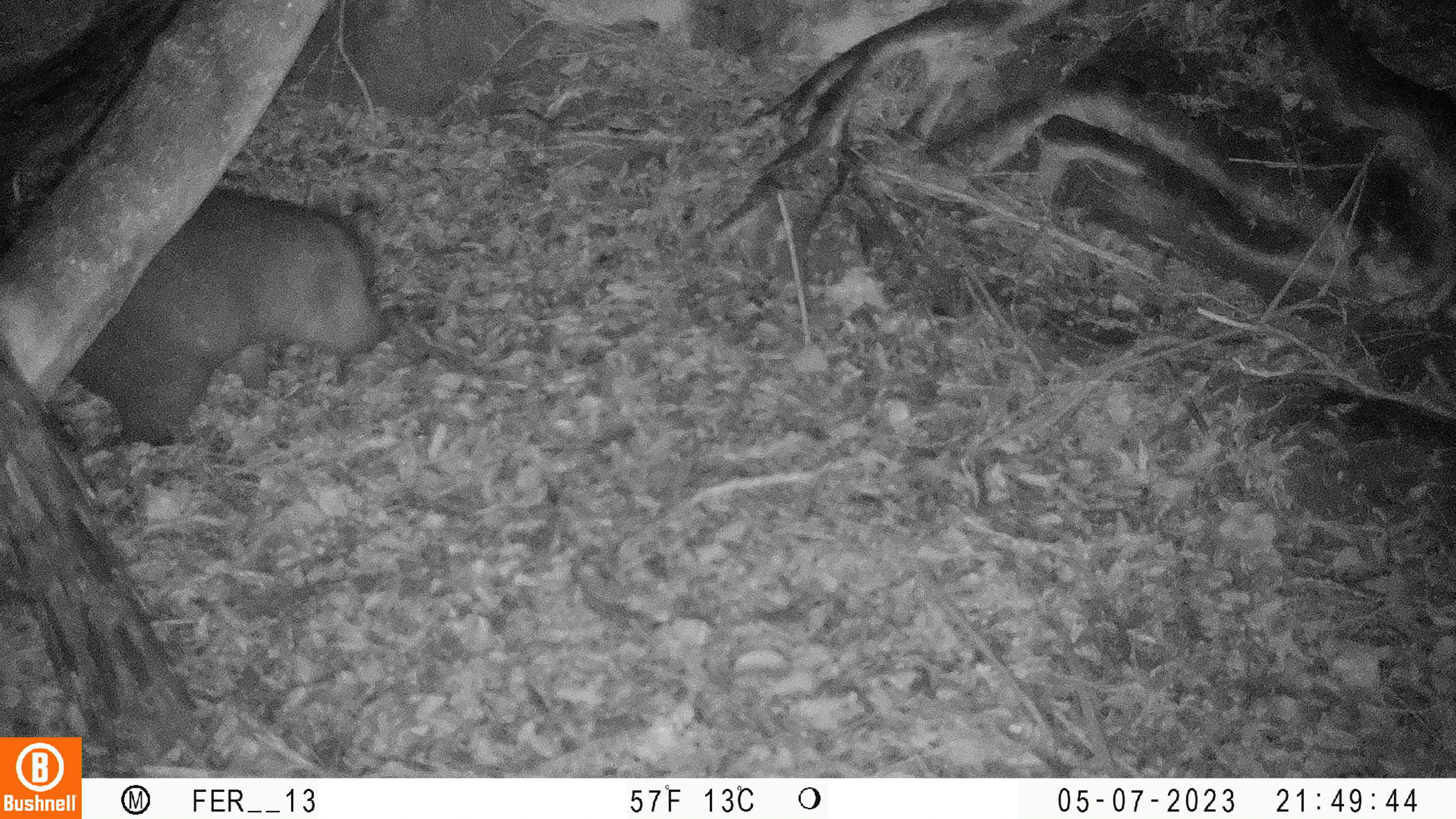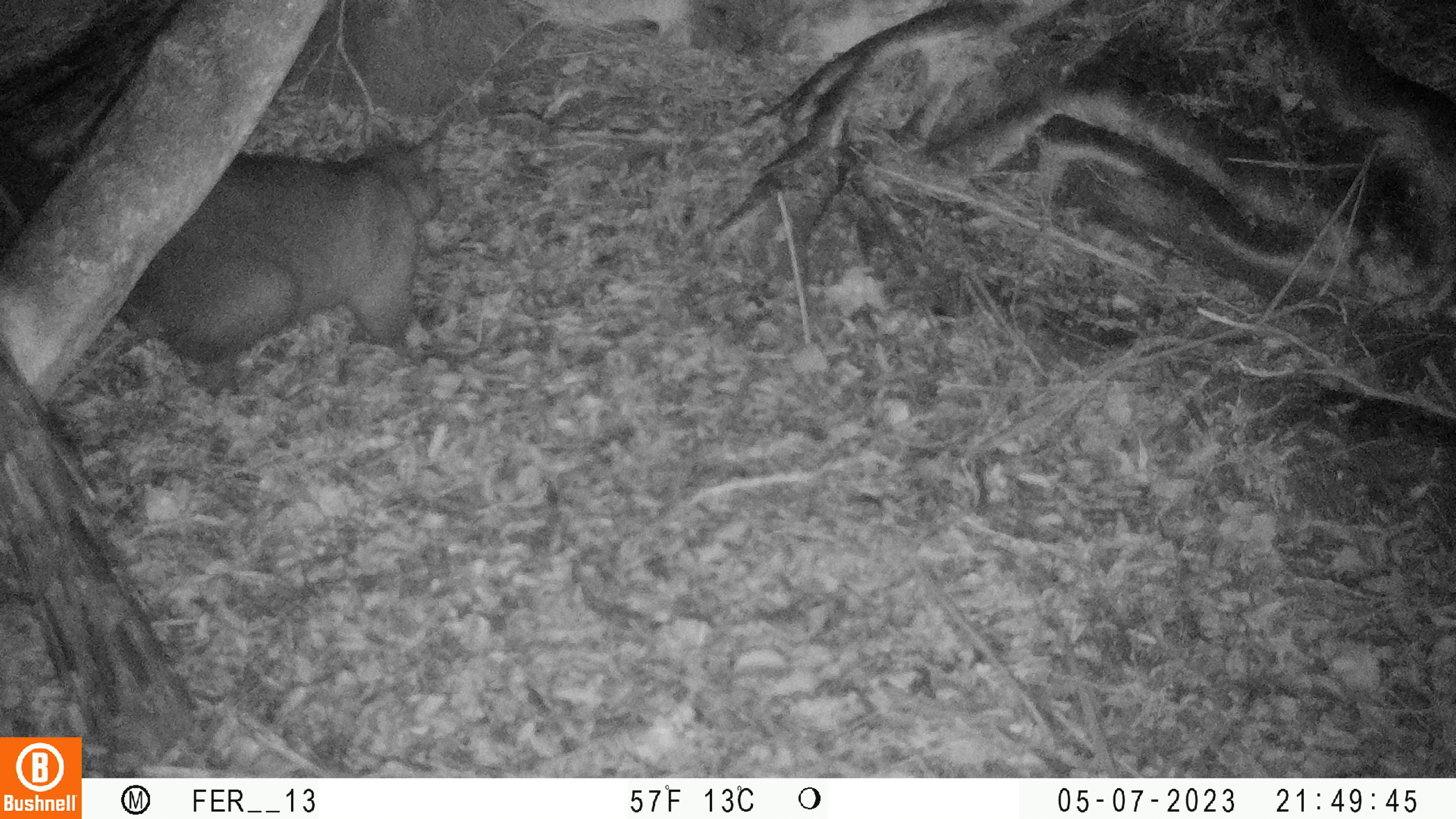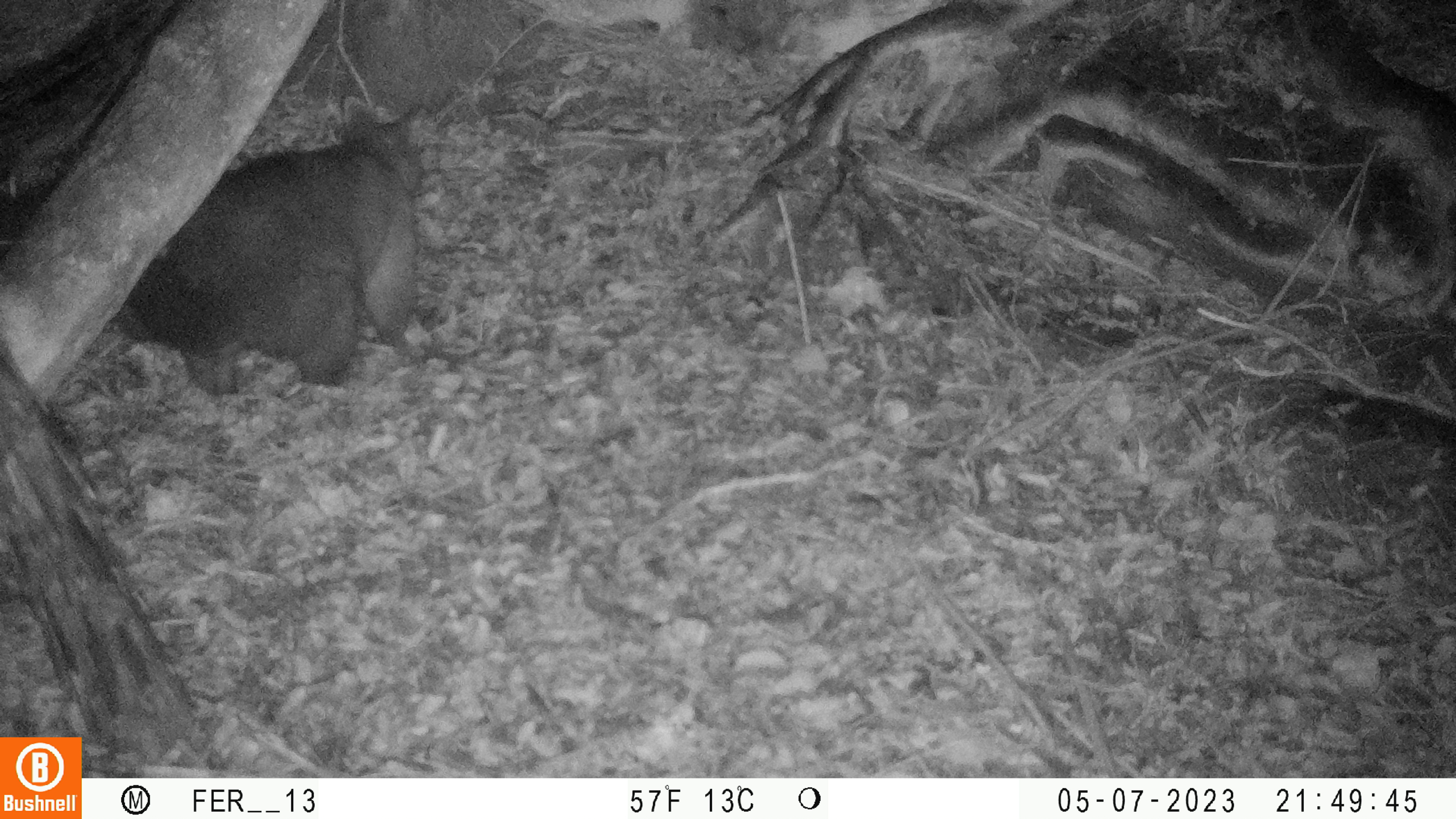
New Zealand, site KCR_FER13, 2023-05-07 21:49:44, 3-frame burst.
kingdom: Animalia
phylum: Chordata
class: Mammalia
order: Diprotodontia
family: Phalangeridae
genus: Trichosurus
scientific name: Trichosurus vulpecula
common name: common brushtail possum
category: possum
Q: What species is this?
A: Possum (common brushtail possum) (Trichosurus vulpecula).